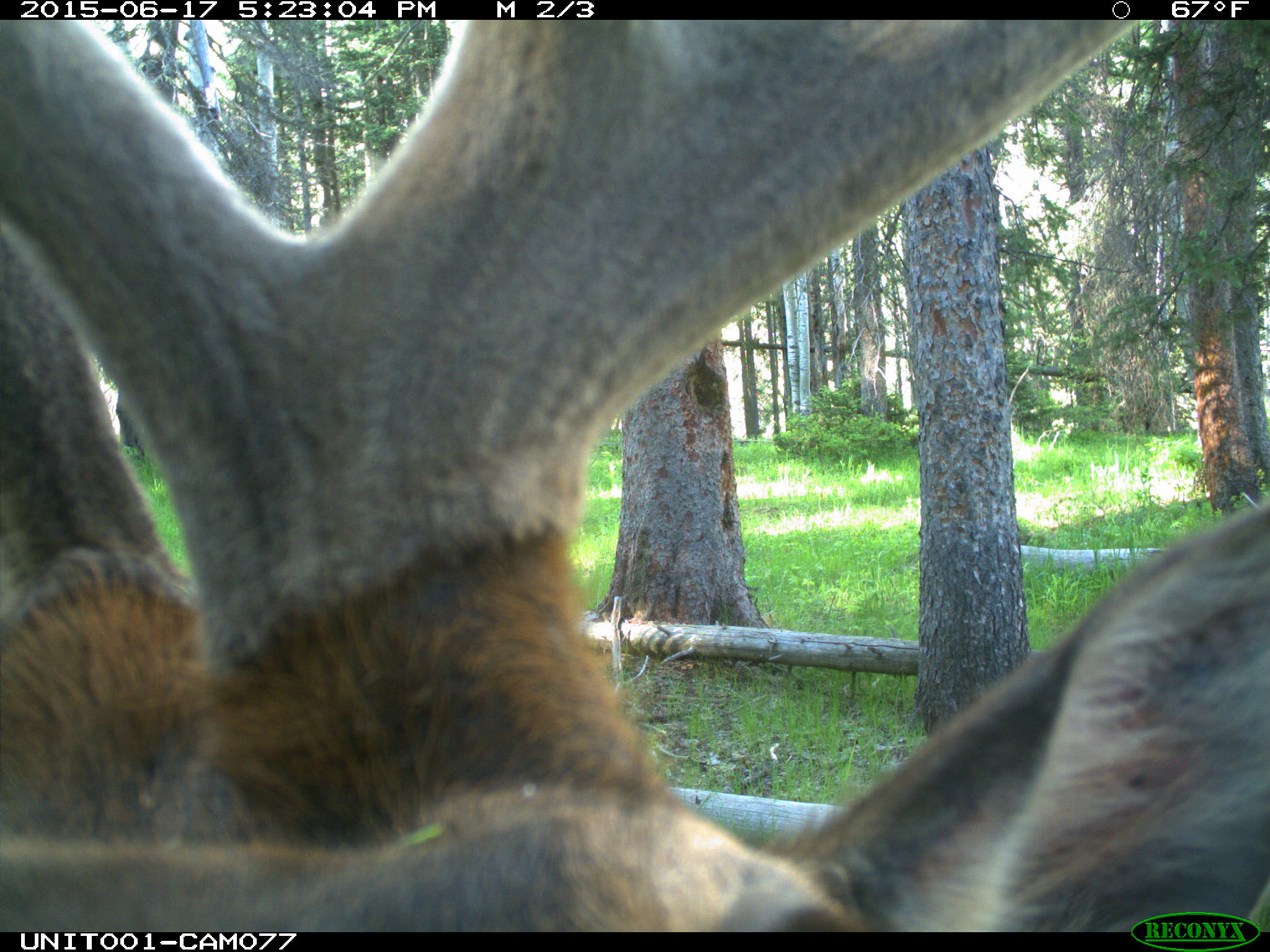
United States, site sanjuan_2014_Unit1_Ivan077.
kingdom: Animalia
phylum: Chordata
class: Mammalia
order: Artiodactyla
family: Cervidae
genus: Cervus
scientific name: Cervus elaphus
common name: red deer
Cervus elaphus (red deer).